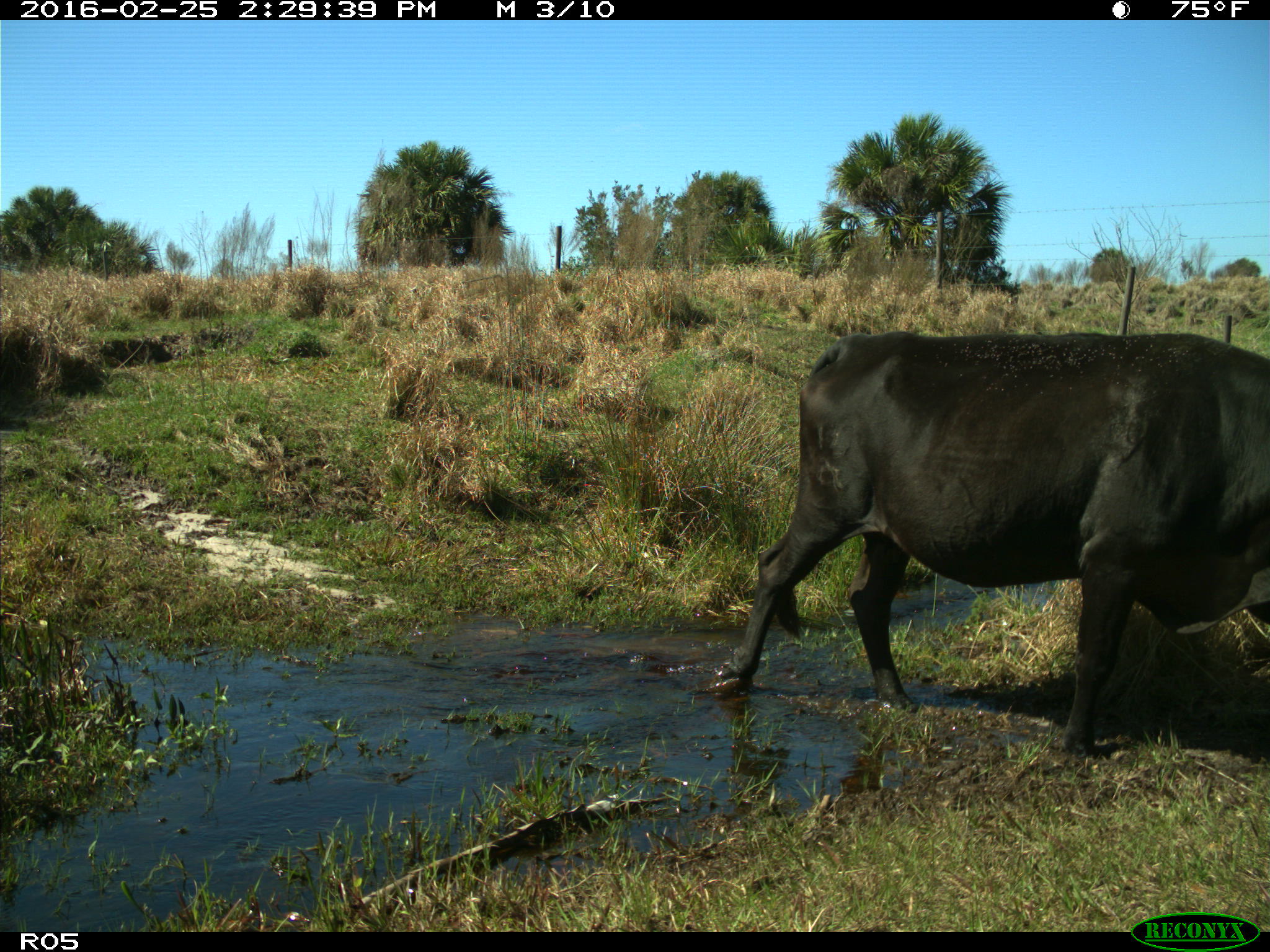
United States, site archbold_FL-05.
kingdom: Animalia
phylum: Chordata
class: Mammalia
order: Artiodactyla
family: Bovidae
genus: Bos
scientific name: Bos taurus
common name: domestic cow